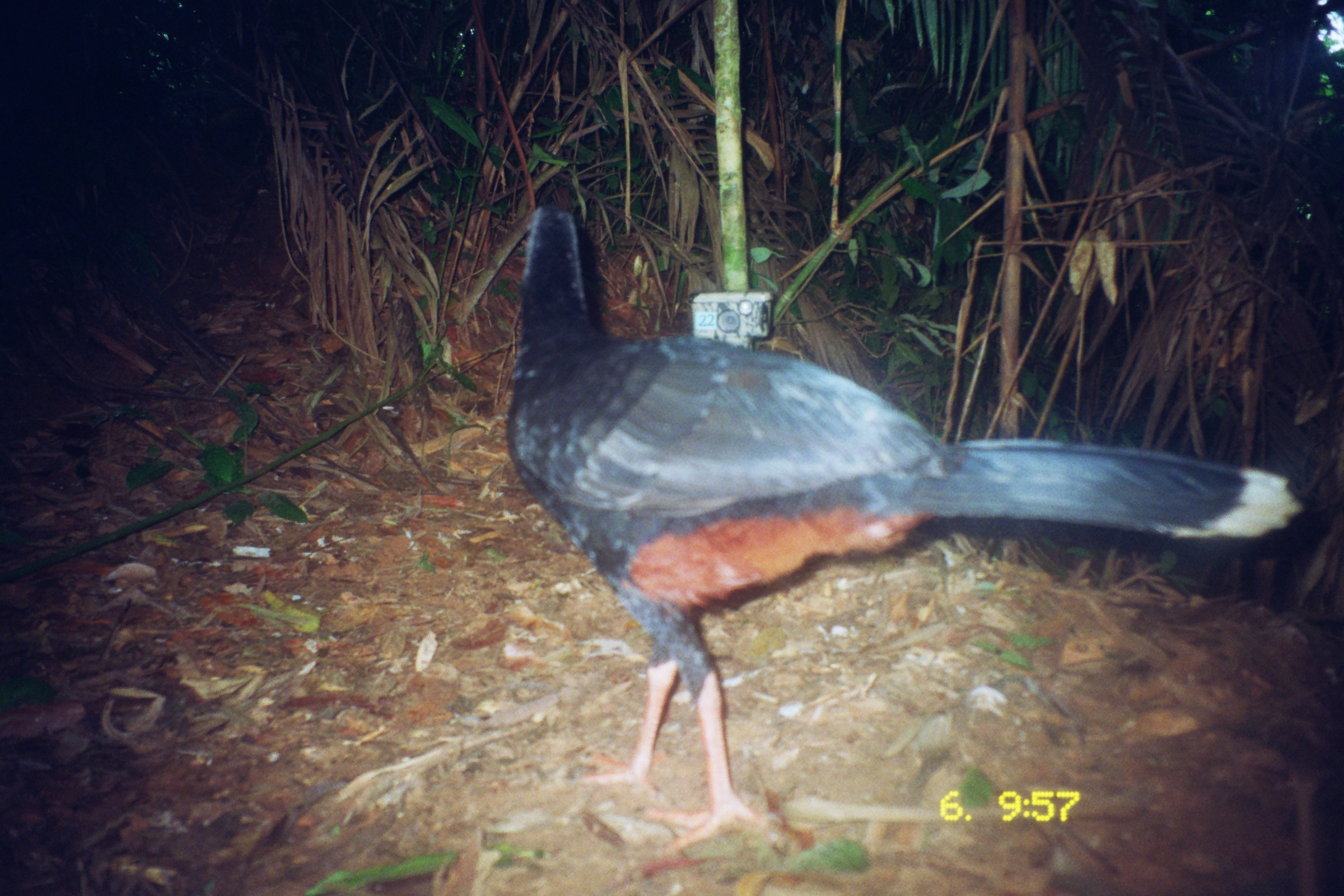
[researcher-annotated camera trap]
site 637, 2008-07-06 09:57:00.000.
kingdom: Animalia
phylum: Chordata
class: Aves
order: Galliformes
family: Cracidae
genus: Mitu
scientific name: Mitu tuberosum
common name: razor-billed curassow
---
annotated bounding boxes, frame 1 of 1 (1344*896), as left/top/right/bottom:
mitu tuberosum: 500/199/1299/859